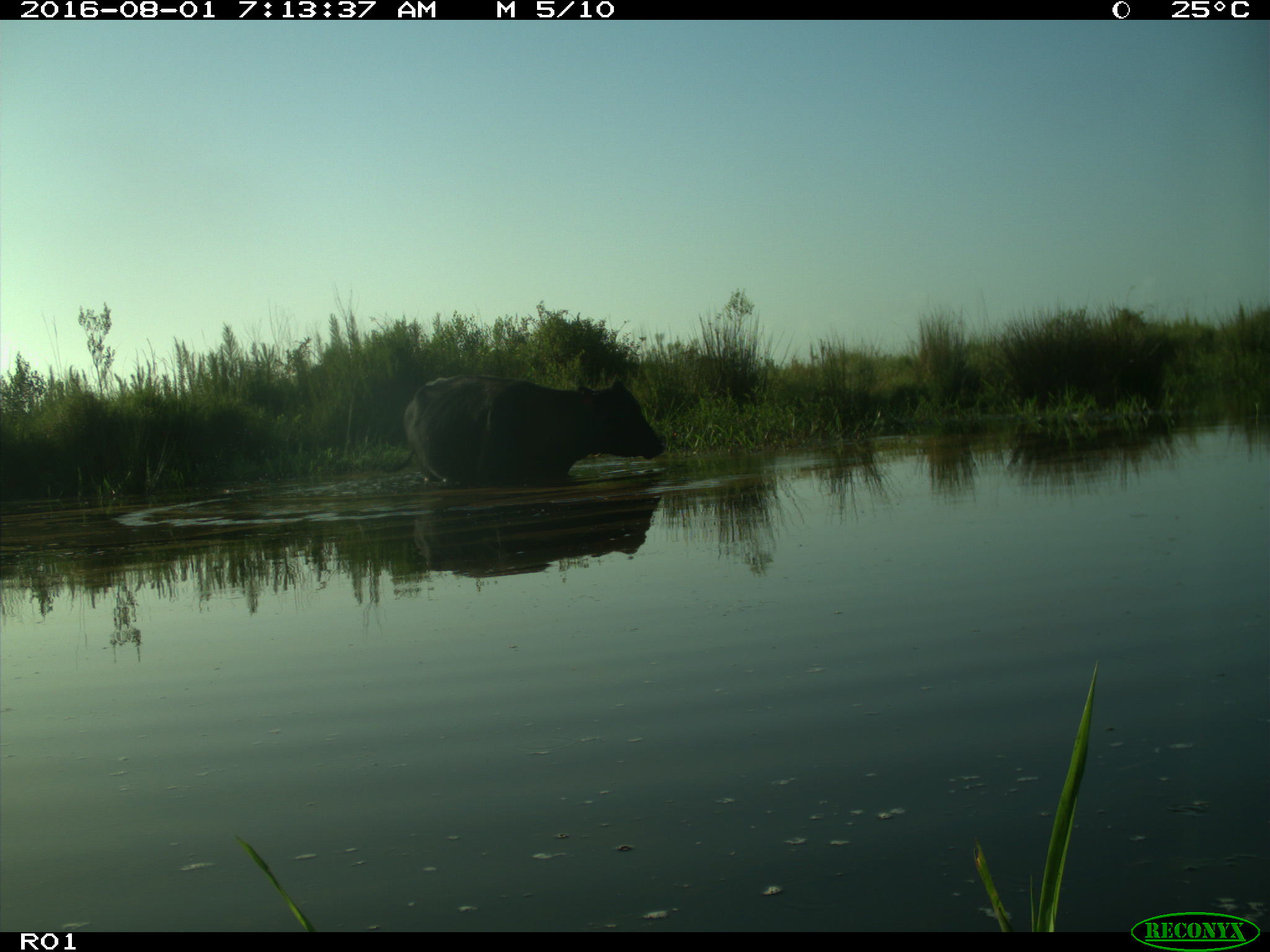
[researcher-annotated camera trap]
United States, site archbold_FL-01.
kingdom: Animalia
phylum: Chordata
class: Mammalia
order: Artiodactyla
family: Bovidae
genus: Bos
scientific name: Bos taurus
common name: domestic cow